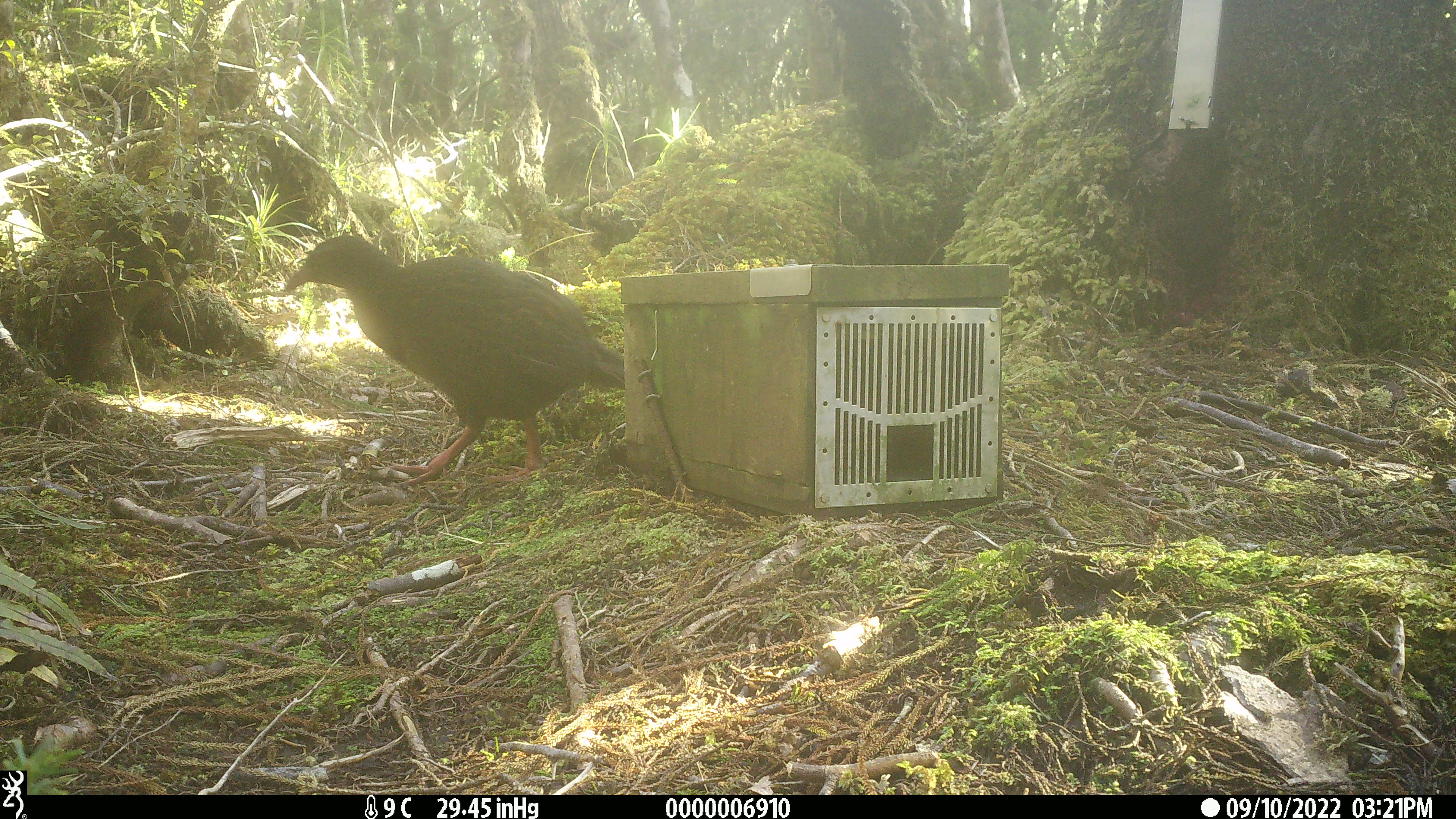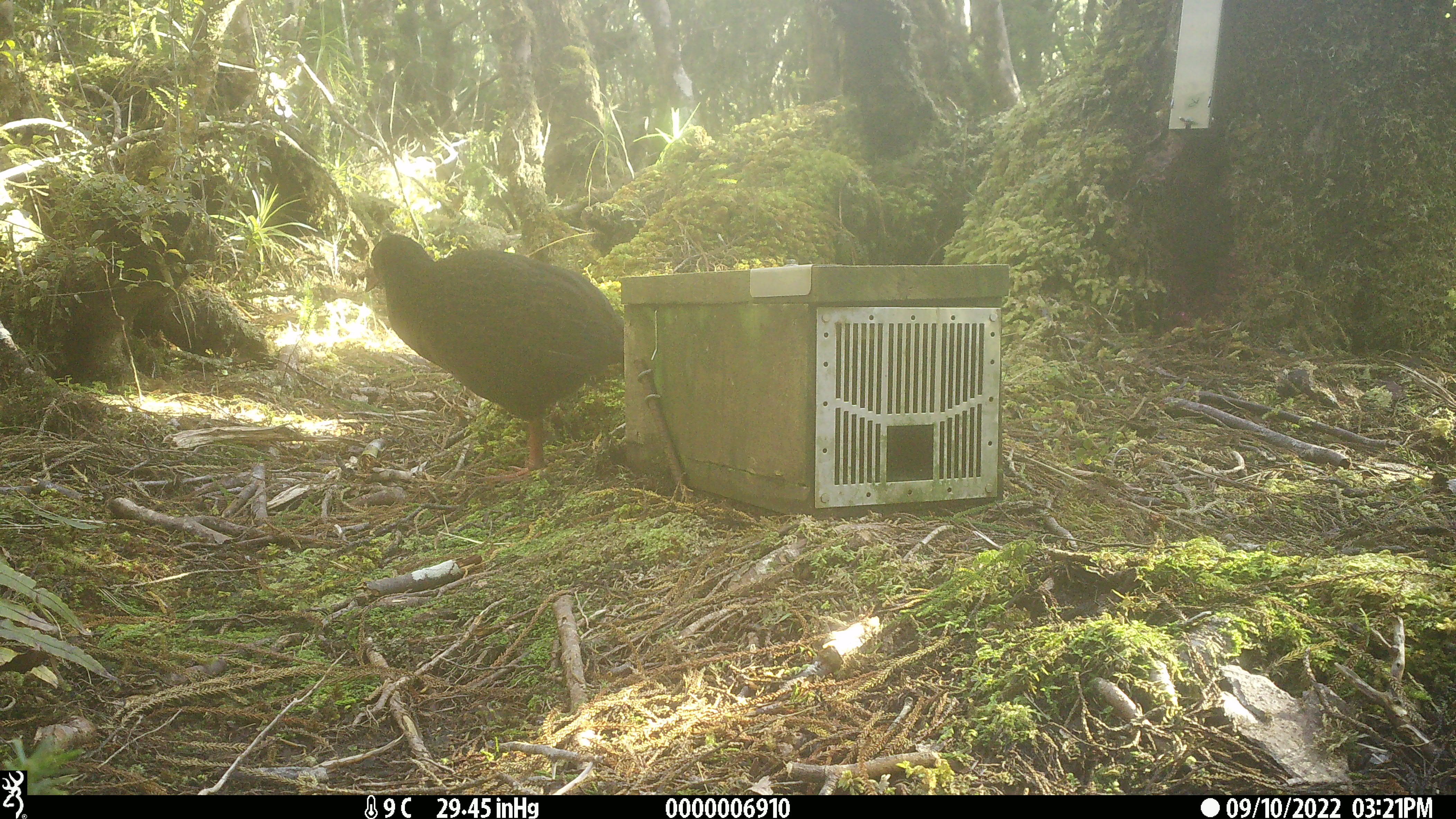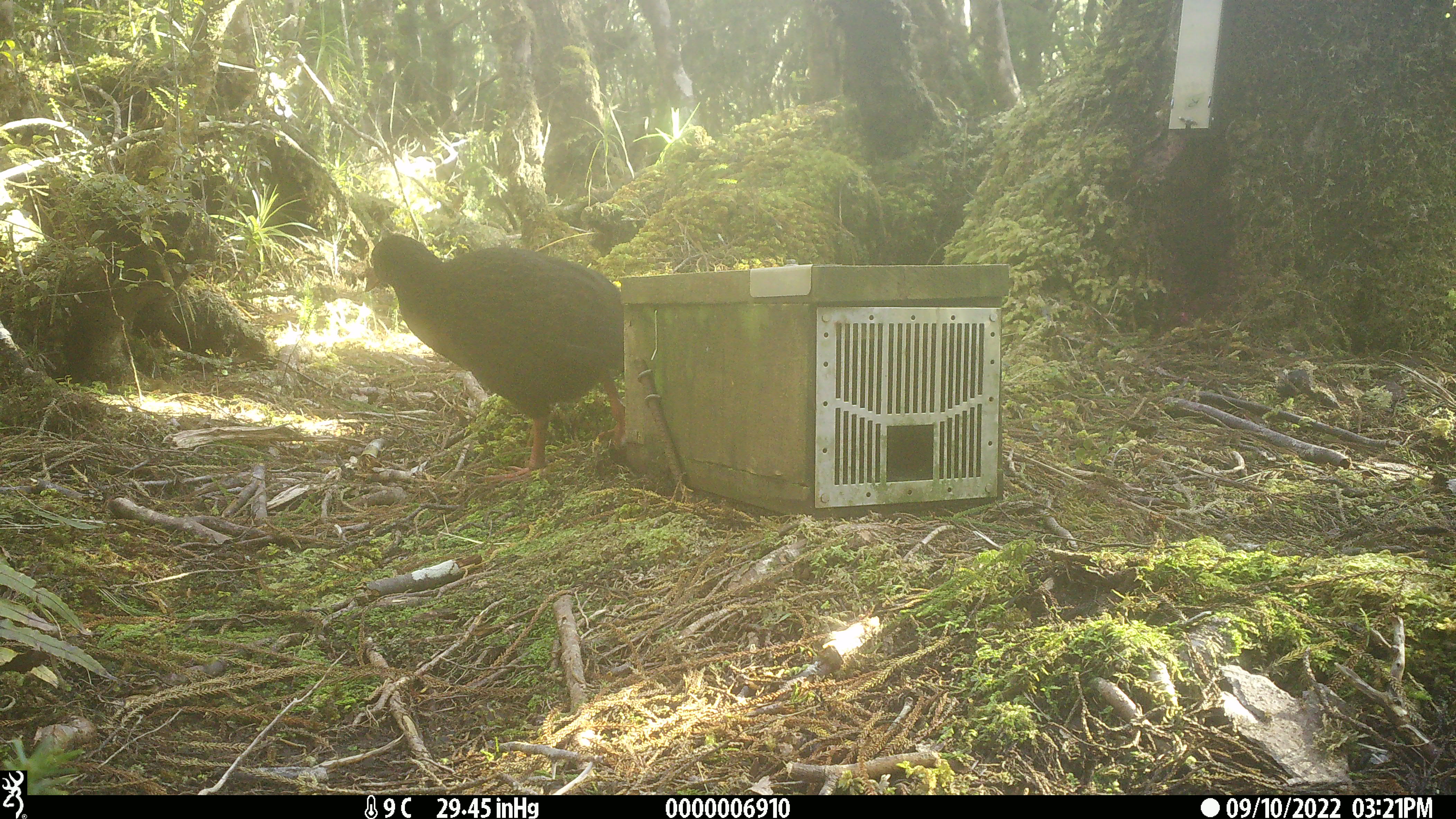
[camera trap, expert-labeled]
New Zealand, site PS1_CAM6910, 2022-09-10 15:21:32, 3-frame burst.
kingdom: Animalia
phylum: Chordata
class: Aves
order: Gruiformes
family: Rallidae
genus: Gallirallus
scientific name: Gallirallus australis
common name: weka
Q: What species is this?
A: Weka (Gallirallus australis).